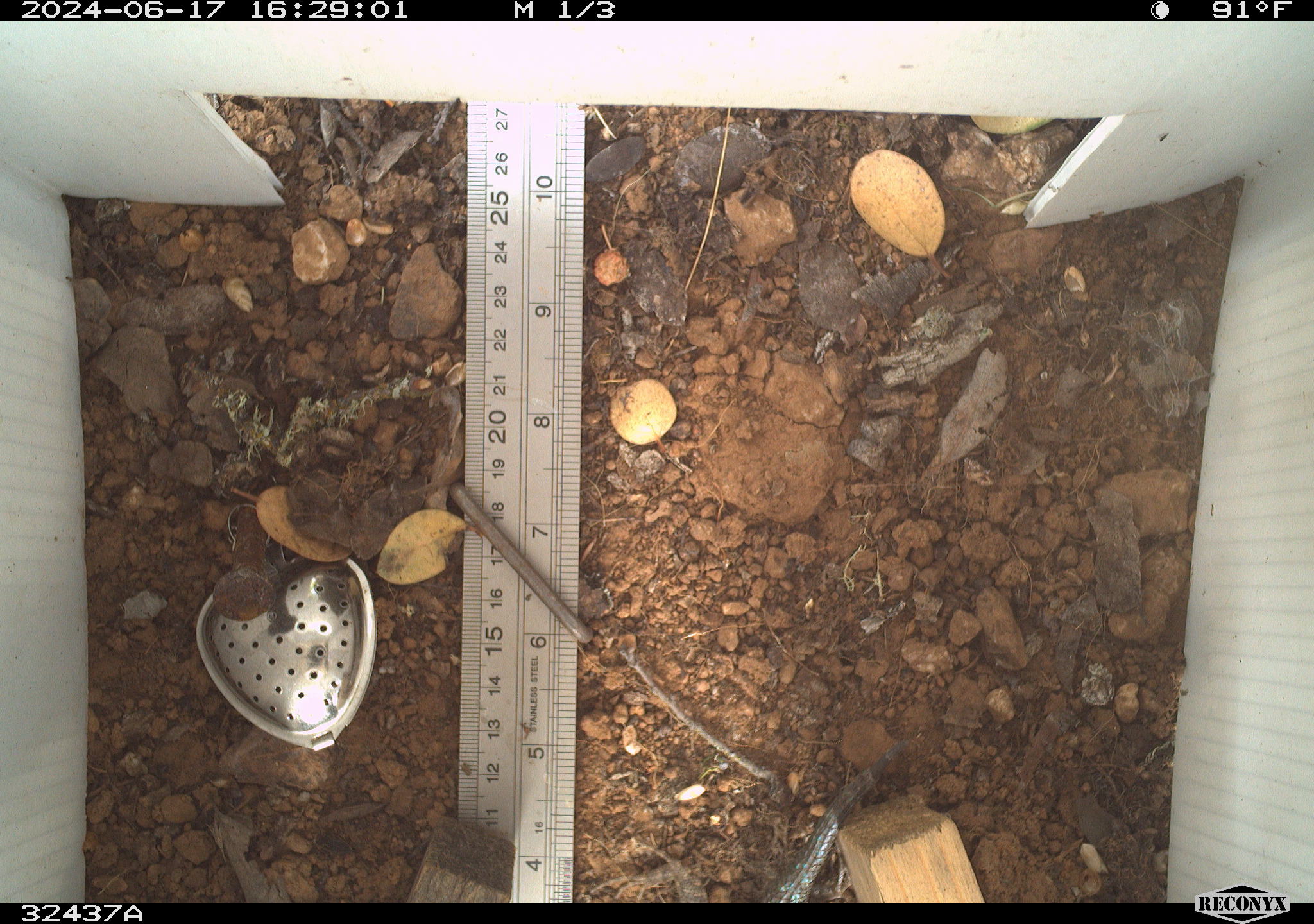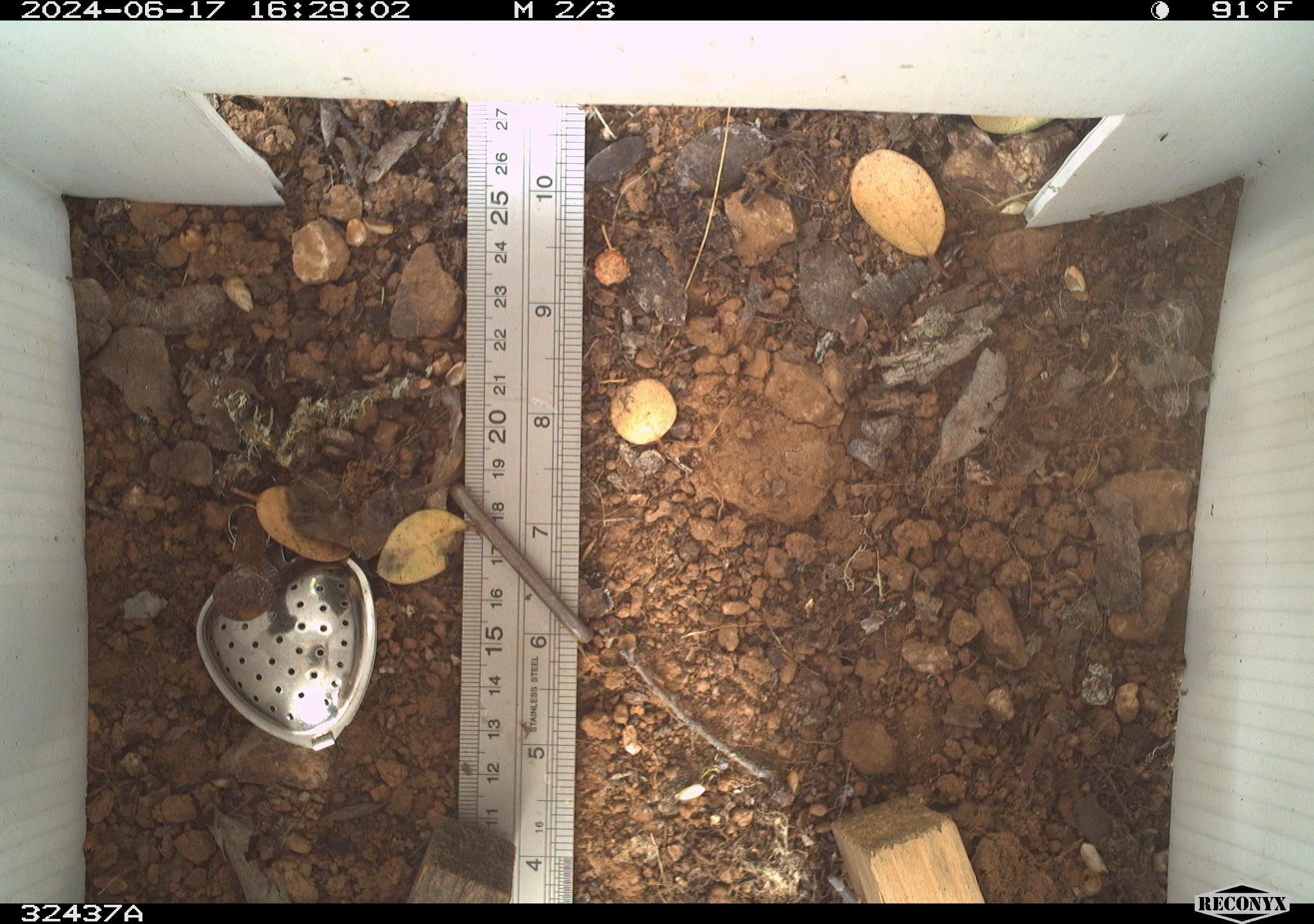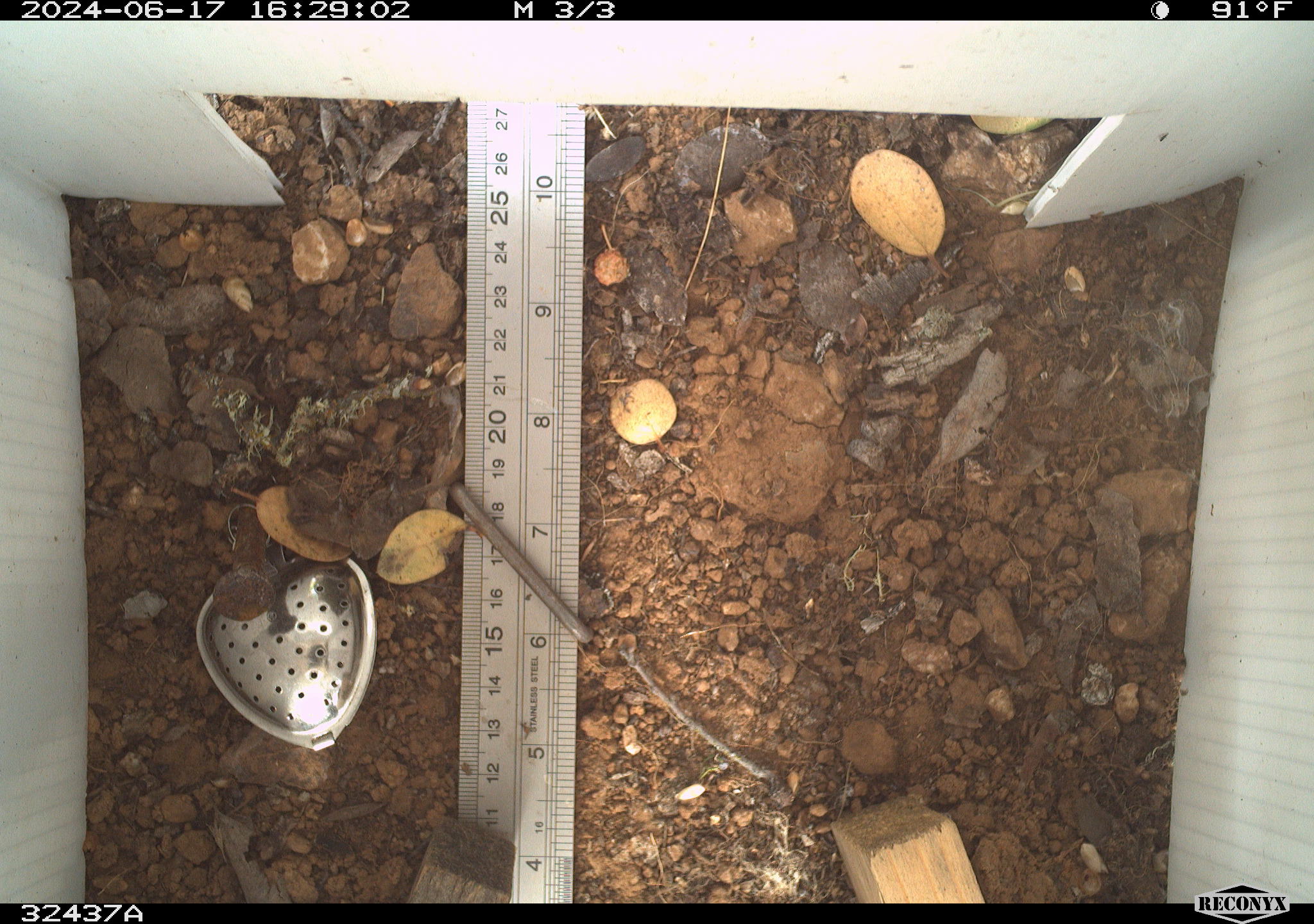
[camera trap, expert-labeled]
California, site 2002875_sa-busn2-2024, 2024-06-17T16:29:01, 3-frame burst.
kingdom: Animalia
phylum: Chordata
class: Reptilia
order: Squamata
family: Phrynosomatidae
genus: Sceloporus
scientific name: Sceloporus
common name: spiny lizards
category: sceloporus species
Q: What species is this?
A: Sceloporus species (spiny lizards) (Sceloporus).